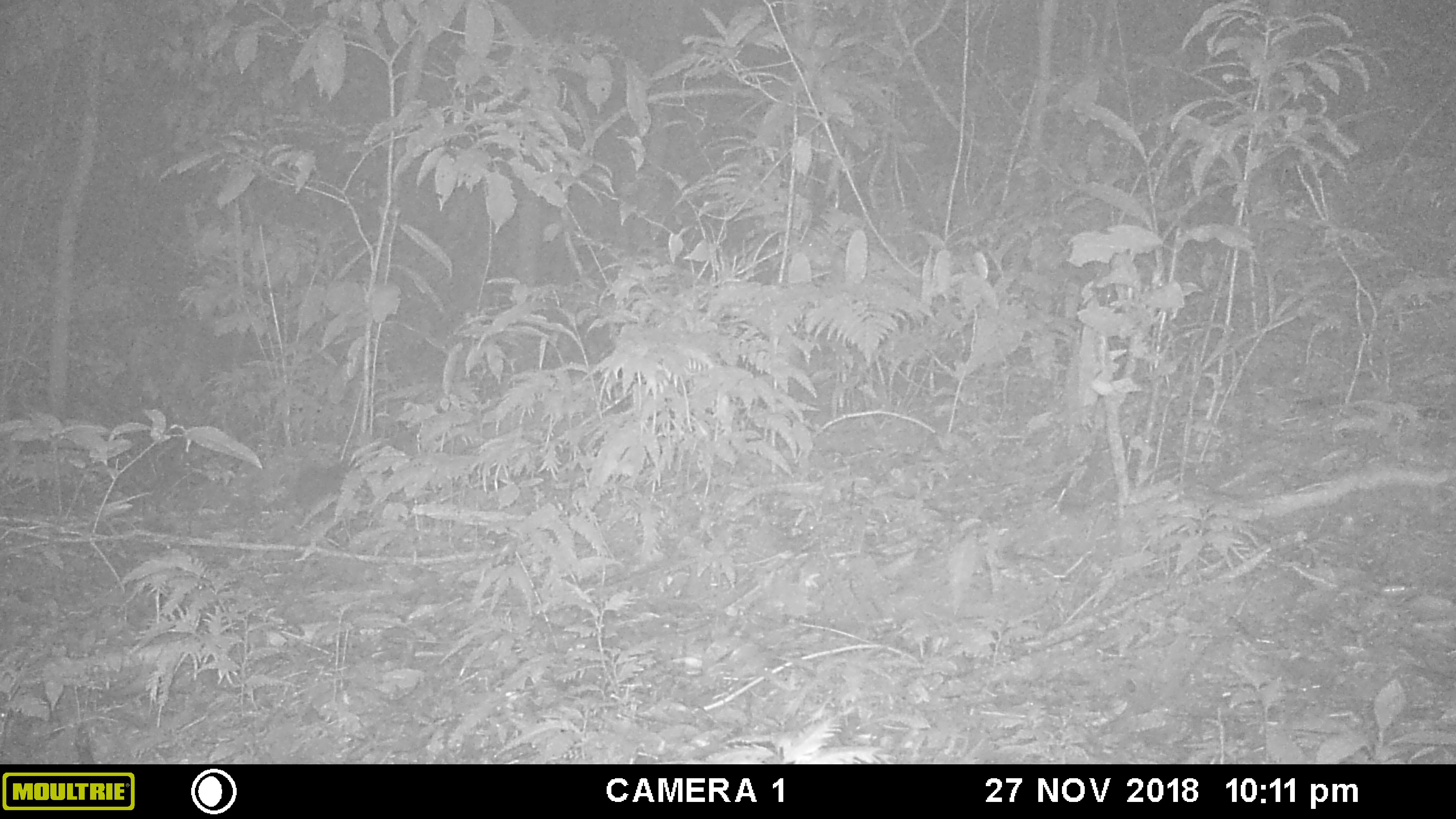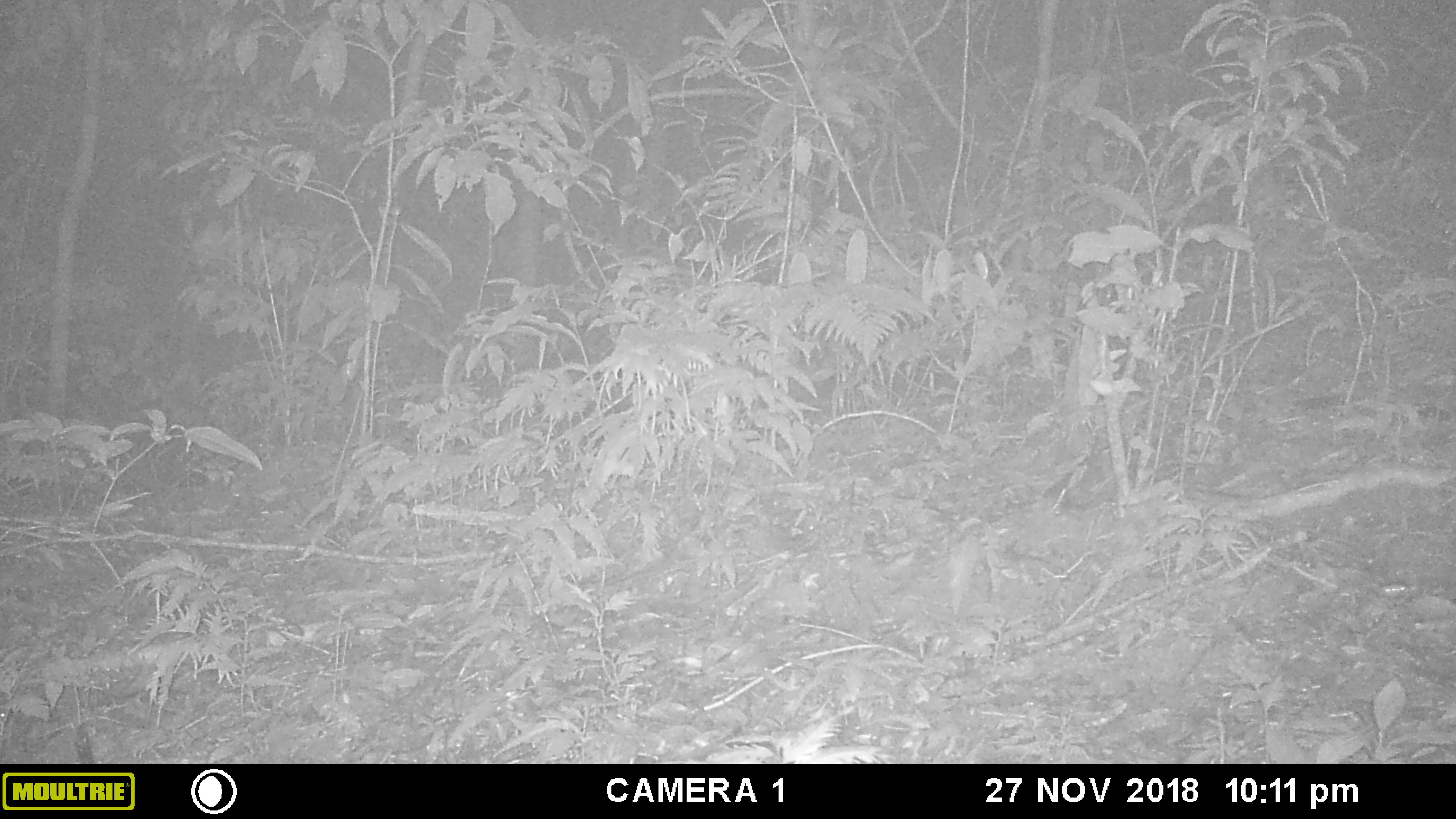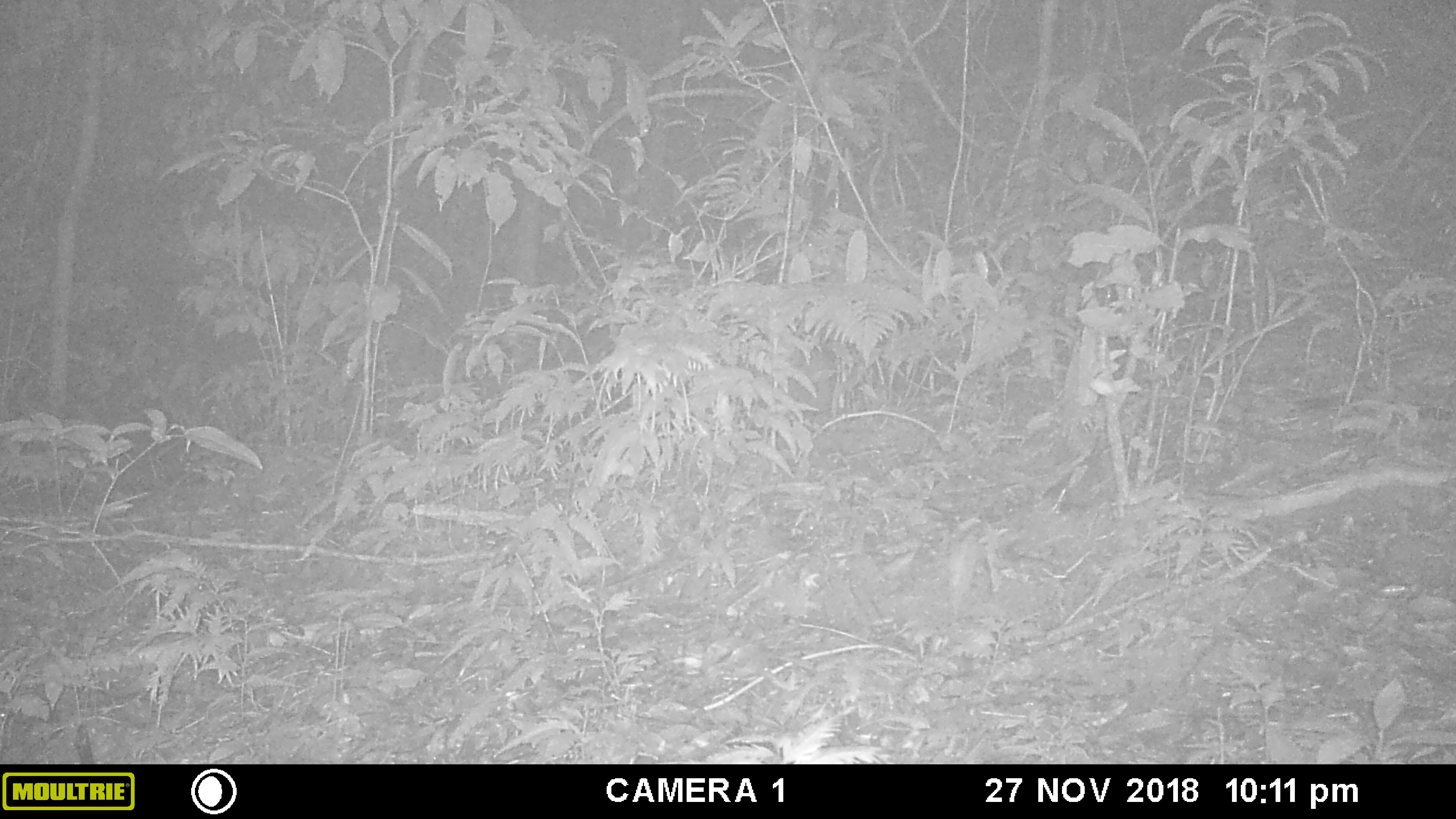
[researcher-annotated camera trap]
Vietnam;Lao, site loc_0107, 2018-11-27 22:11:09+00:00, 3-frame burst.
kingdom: Animalia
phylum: Chordata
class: Mammalia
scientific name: Mammalia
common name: mammal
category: unidentified small mammal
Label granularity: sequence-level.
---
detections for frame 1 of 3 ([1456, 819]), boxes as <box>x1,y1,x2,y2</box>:
unidentified small mammal: <box>295,463,347,510</box>